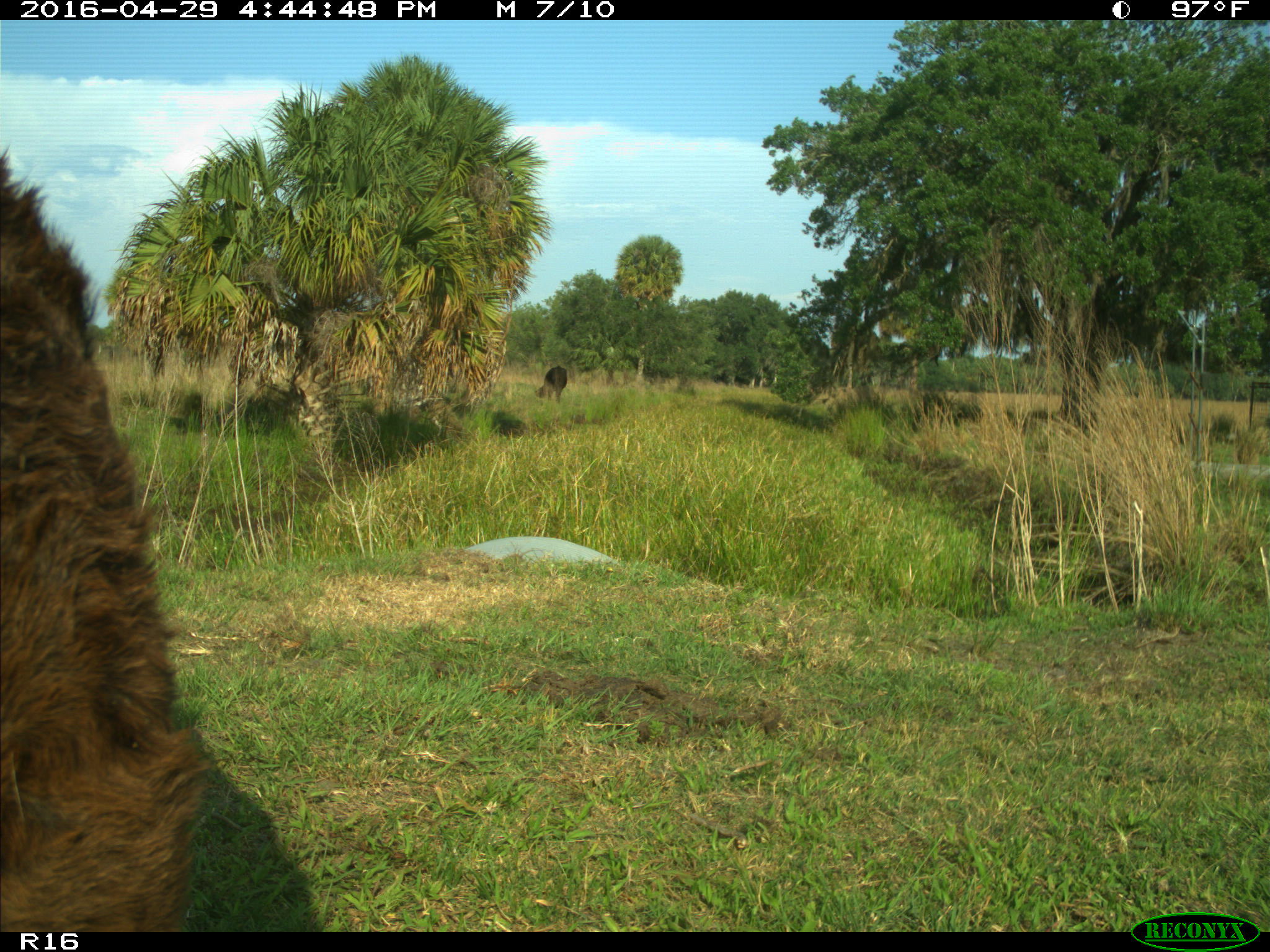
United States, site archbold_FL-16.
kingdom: Animalia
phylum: Chordata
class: Mammalia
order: Artiodactyla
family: Bovidae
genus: Bos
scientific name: Bos taurus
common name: domestic cow